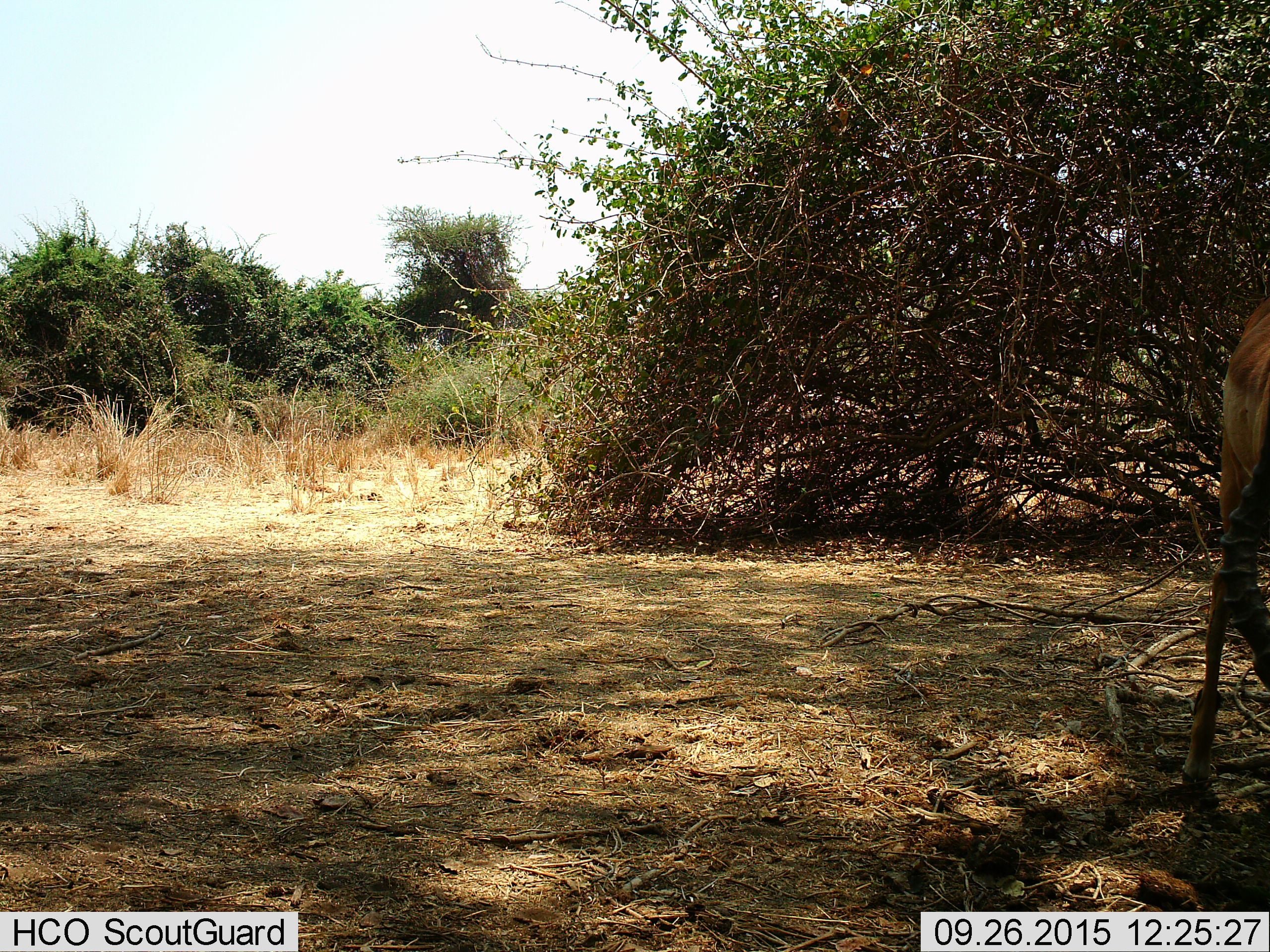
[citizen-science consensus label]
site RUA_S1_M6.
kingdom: Animalia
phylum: Chordata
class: Mammalia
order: Artiodactyla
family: Bovidae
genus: Aepyceros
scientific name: Aepyceros melampus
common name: impala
Impala (Aepyceros melampus), count 1. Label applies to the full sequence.